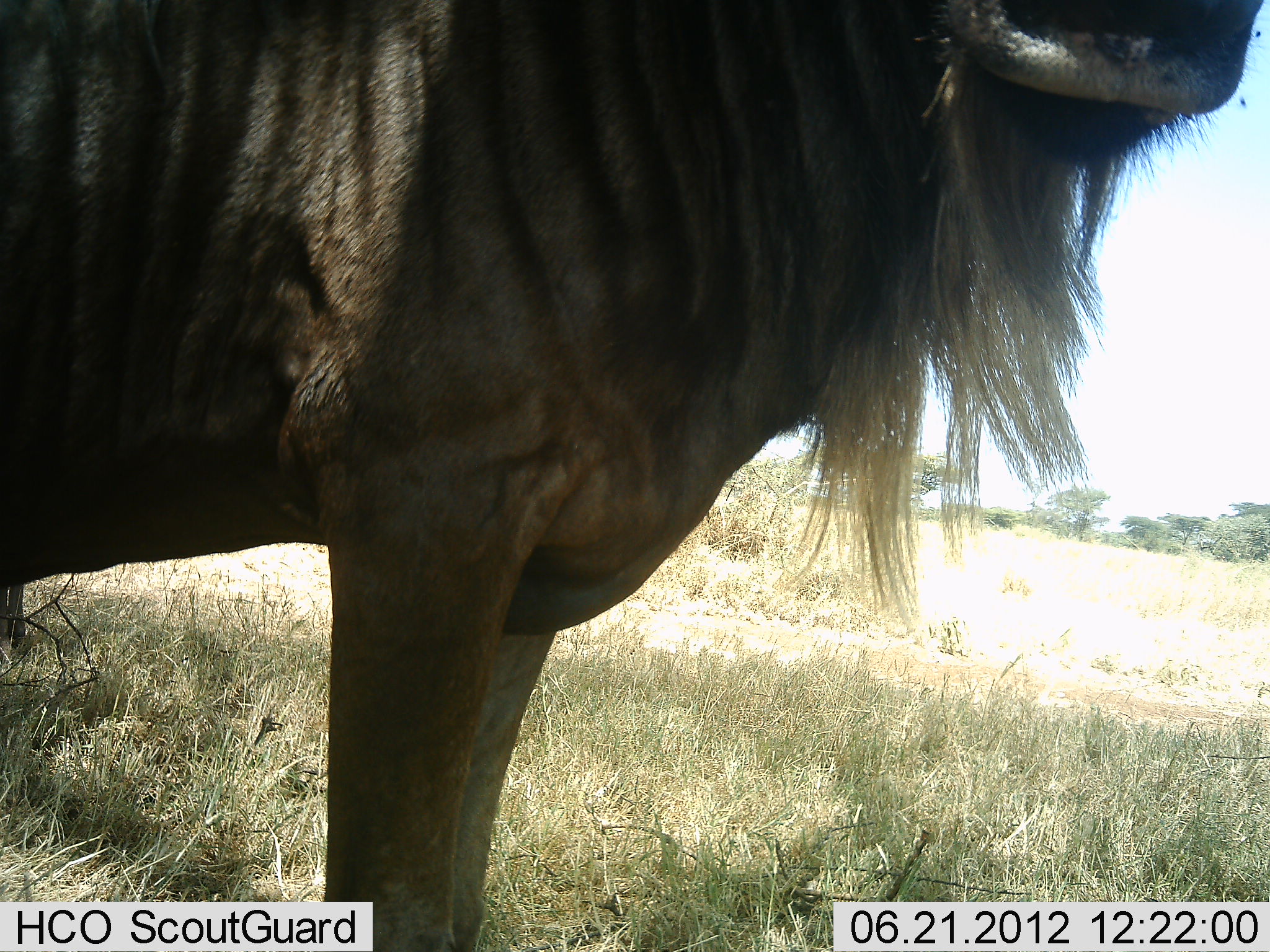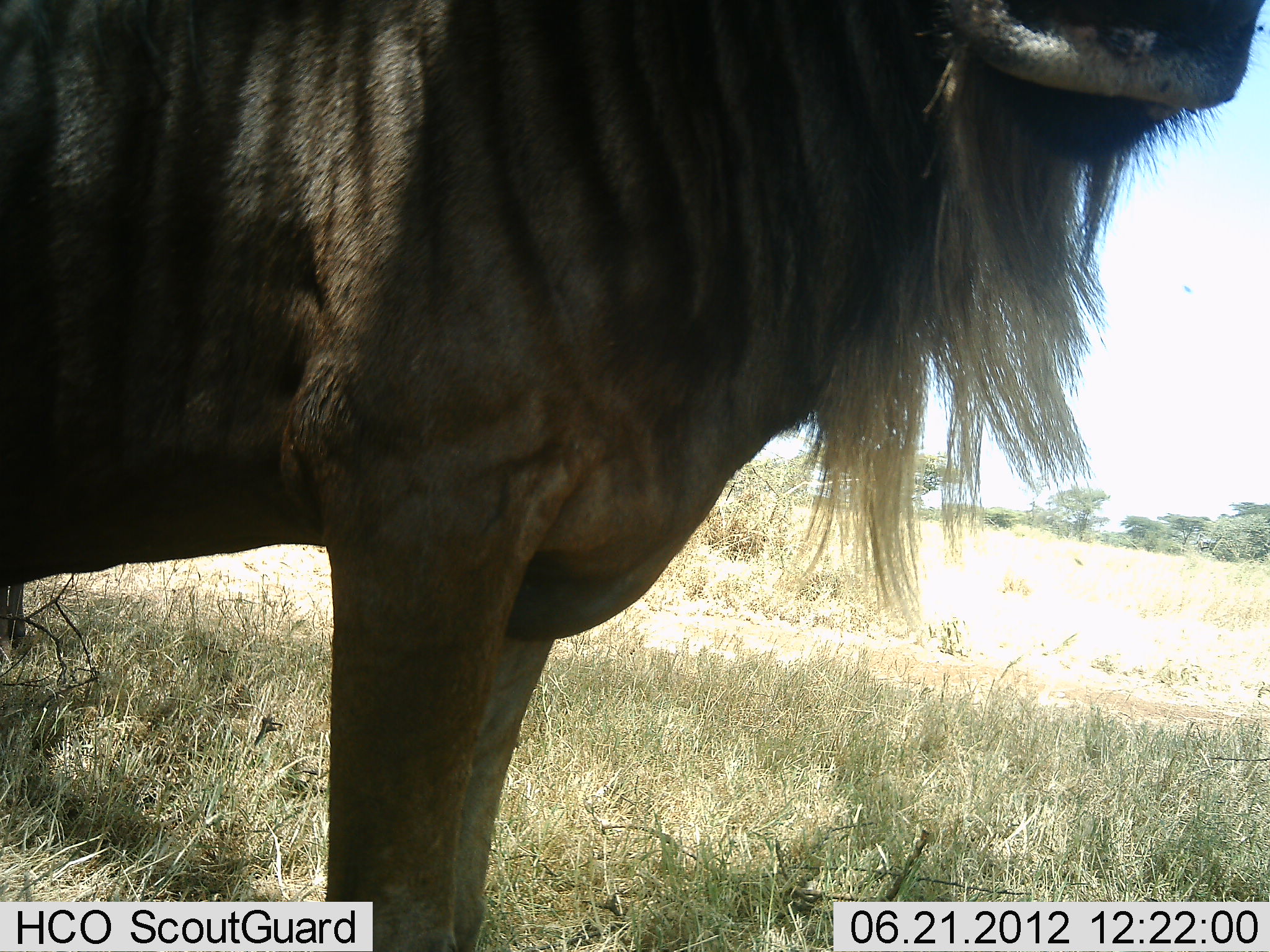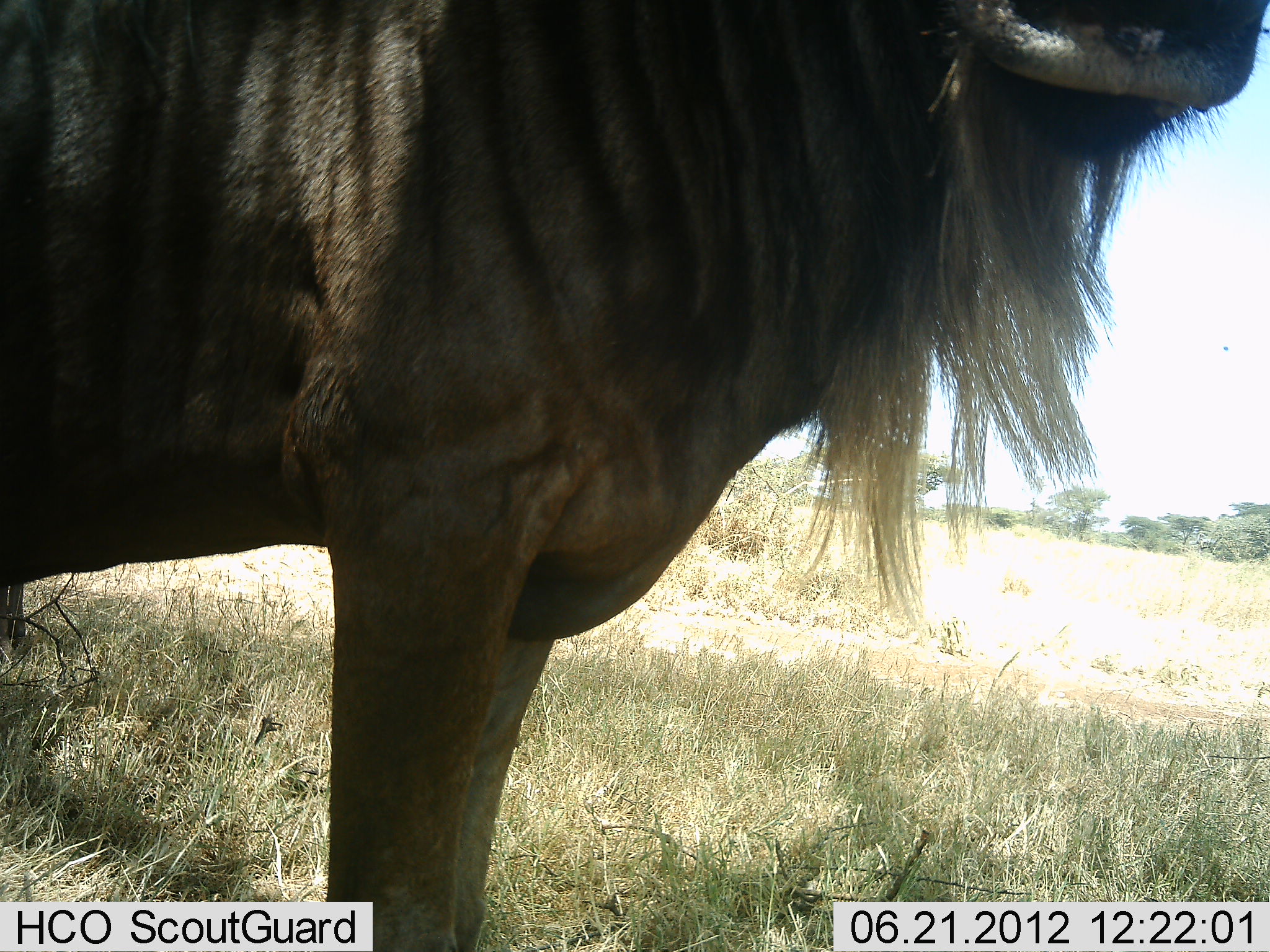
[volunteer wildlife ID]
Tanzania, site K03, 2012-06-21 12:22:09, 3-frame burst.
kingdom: Animalia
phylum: Chordata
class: Mammalia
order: Artiodactyla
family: Bovidae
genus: Connochaetes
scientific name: Connochaetes taurinus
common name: blue wildebeest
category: wildebeest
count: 1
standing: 100%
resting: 0%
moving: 0%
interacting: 0%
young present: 0%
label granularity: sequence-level